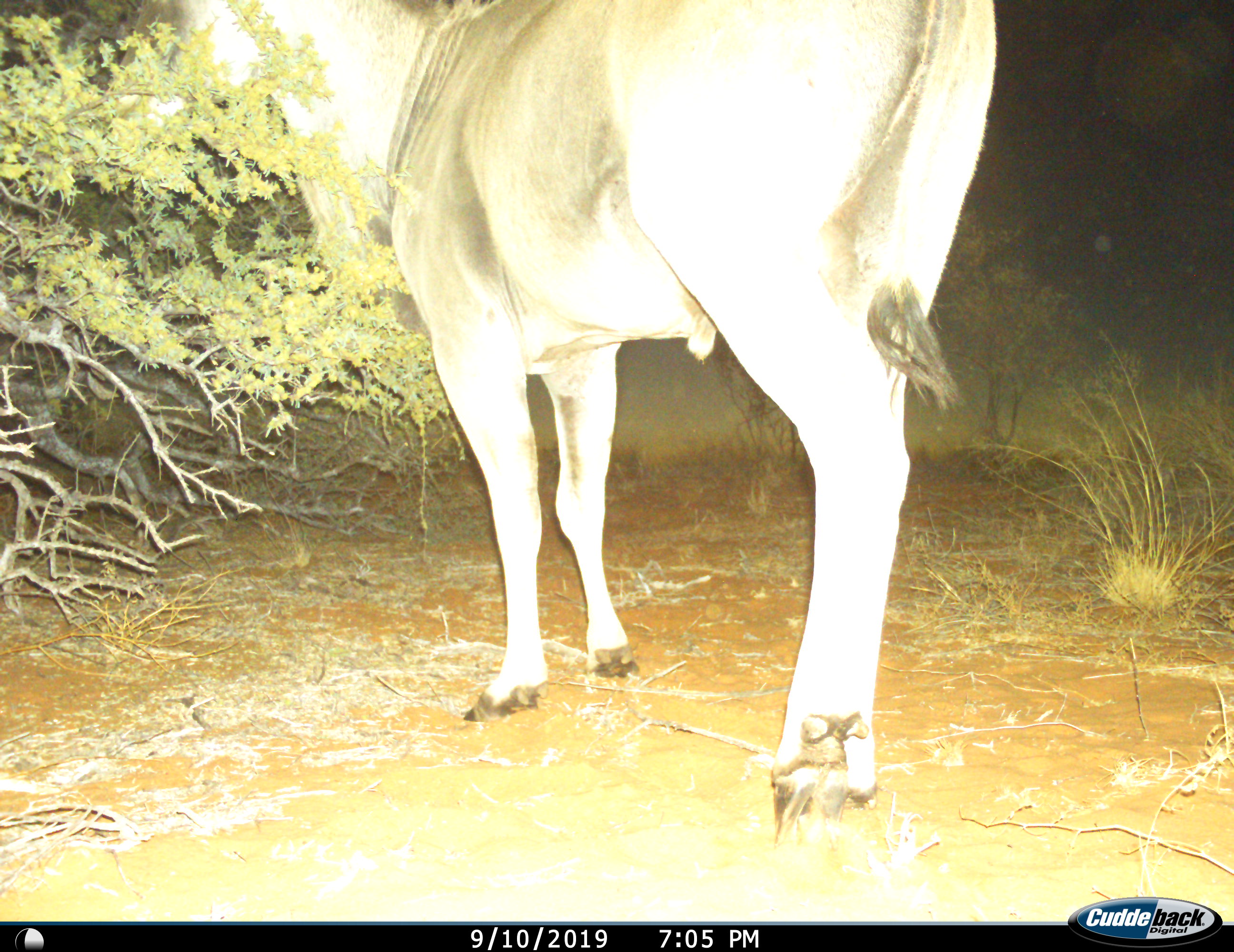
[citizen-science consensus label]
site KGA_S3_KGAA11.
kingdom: Animalia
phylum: Chordata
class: Mammalia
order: Artiodactyla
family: Bovidae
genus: Tragelaphus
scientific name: Tragelaphus oryx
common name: eland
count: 1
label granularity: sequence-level